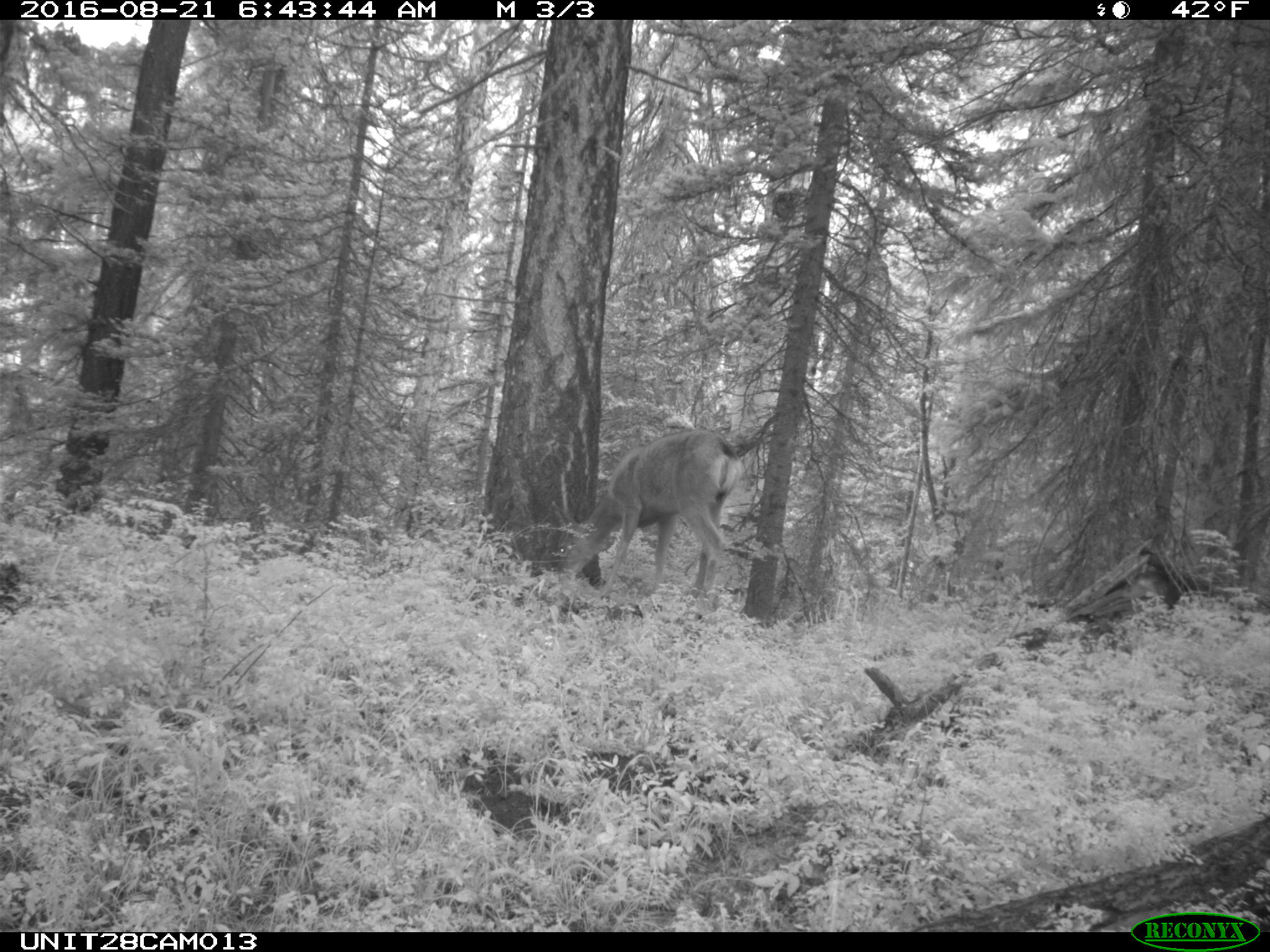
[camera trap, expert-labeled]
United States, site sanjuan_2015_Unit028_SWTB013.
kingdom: Animalia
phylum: Chordata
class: Mammalia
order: Artiodactyla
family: Cervidae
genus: Odocoileus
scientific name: Odocoileus hemionus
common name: mule deer